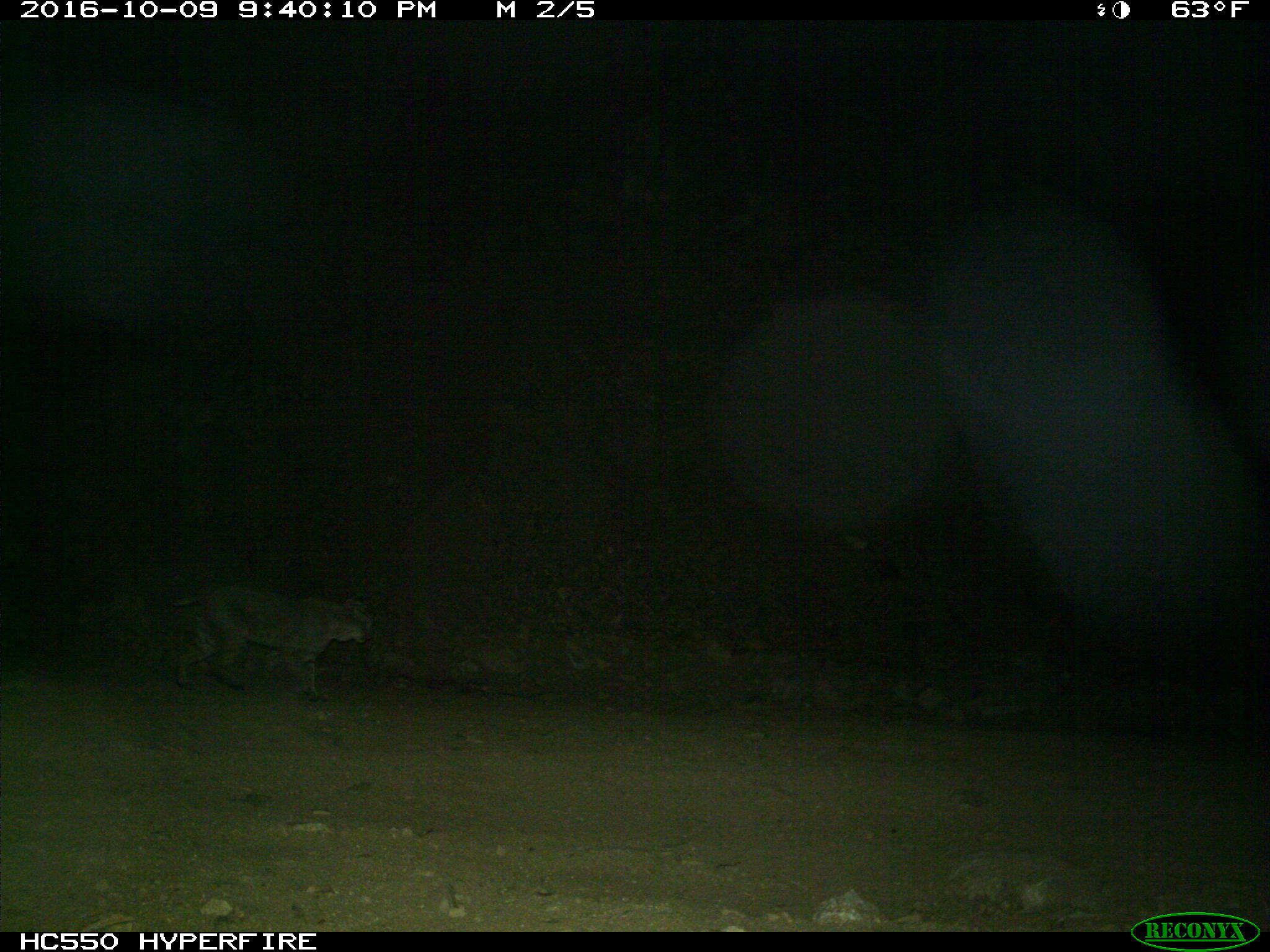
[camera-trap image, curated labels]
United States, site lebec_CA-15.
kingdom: Animalia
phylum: Chordata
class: Mammalia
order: Carnivora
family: Felidae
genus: Lynx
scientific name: Lynx rufus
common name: bobcat